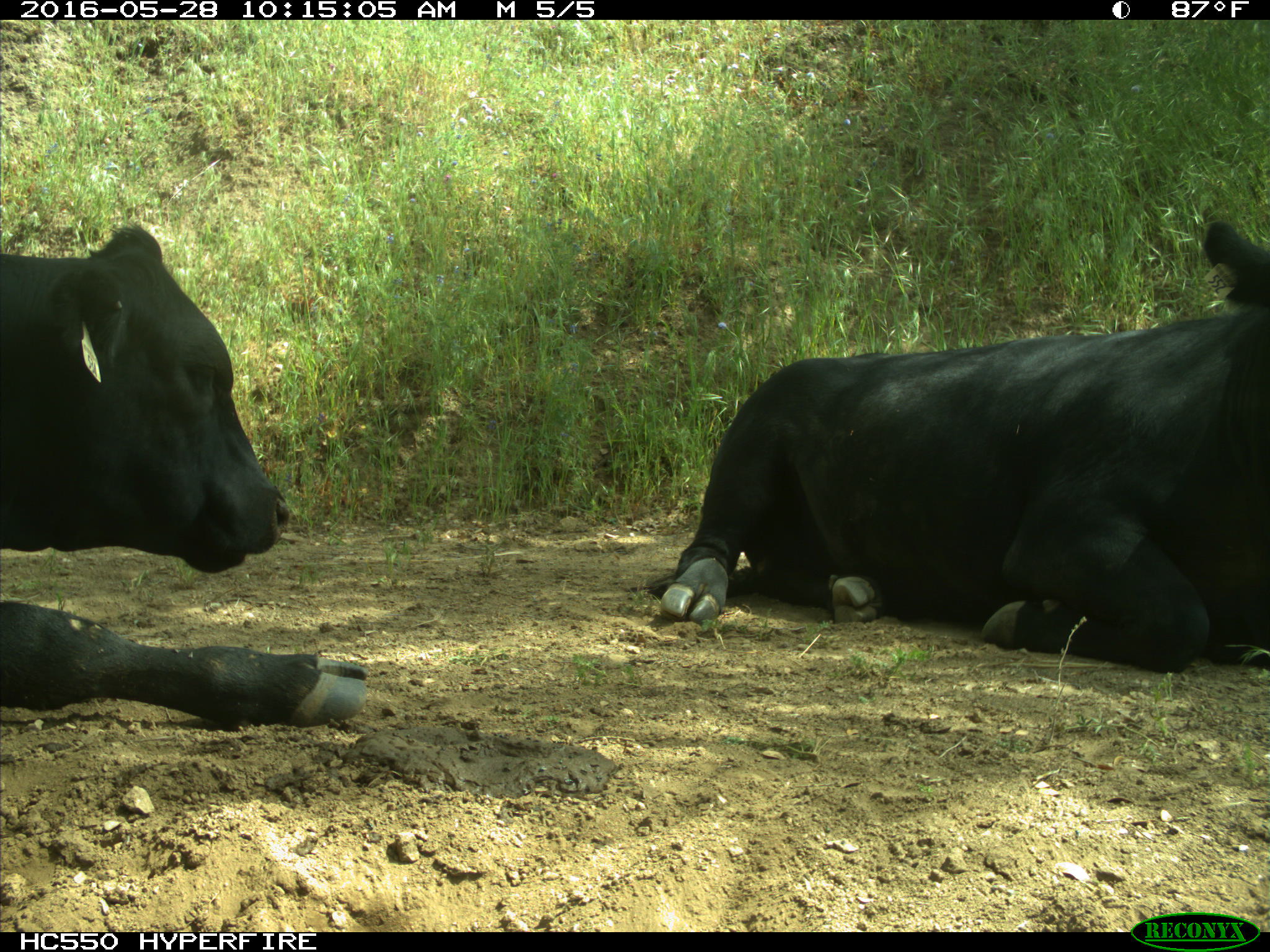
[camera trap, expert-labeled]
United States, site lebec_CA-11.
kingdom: Animalia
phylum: Chordata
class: Mammalia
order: Artiodactyla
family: Bovidae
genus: Bos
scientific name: Bos taurus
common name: domestic cow